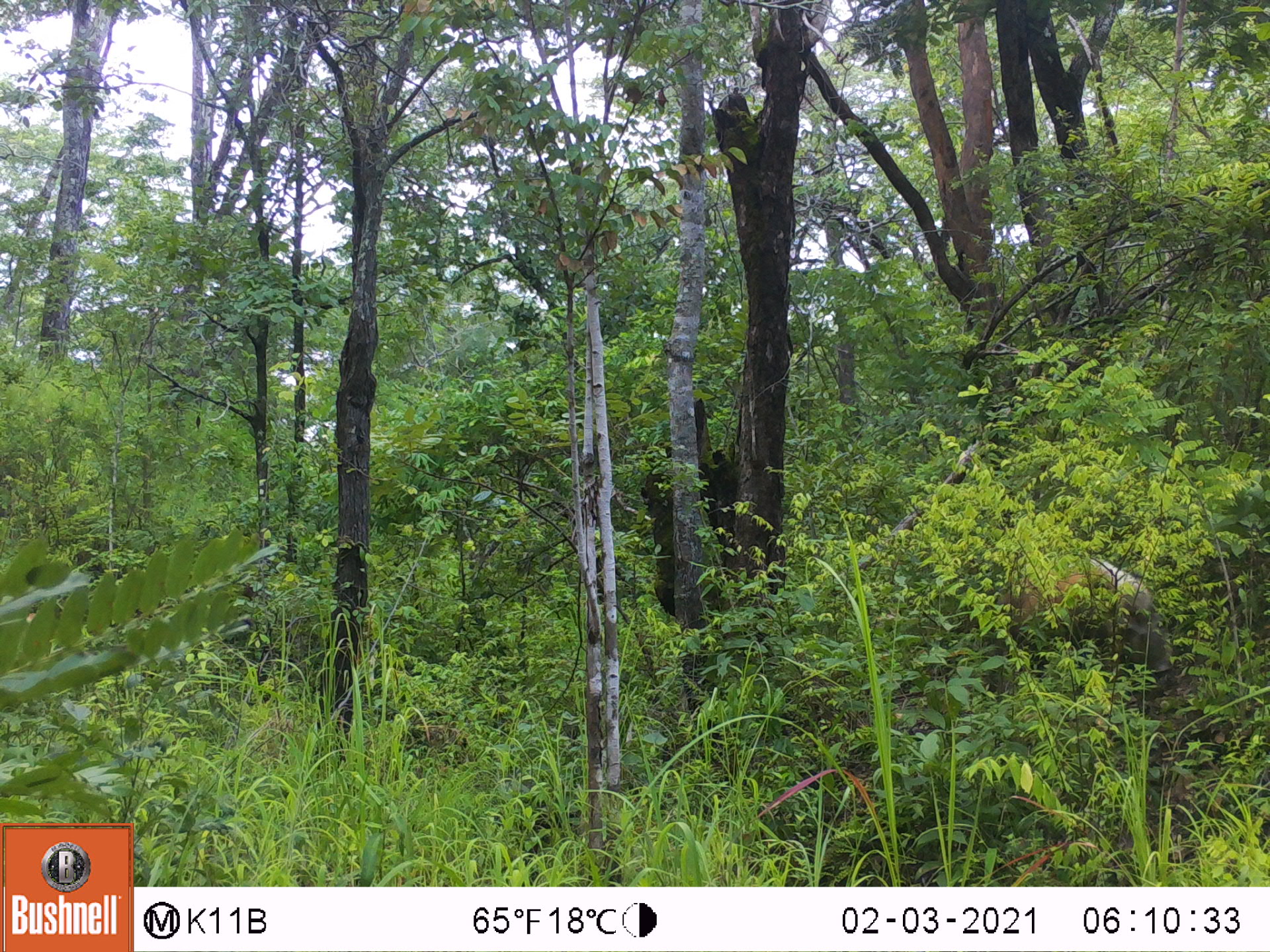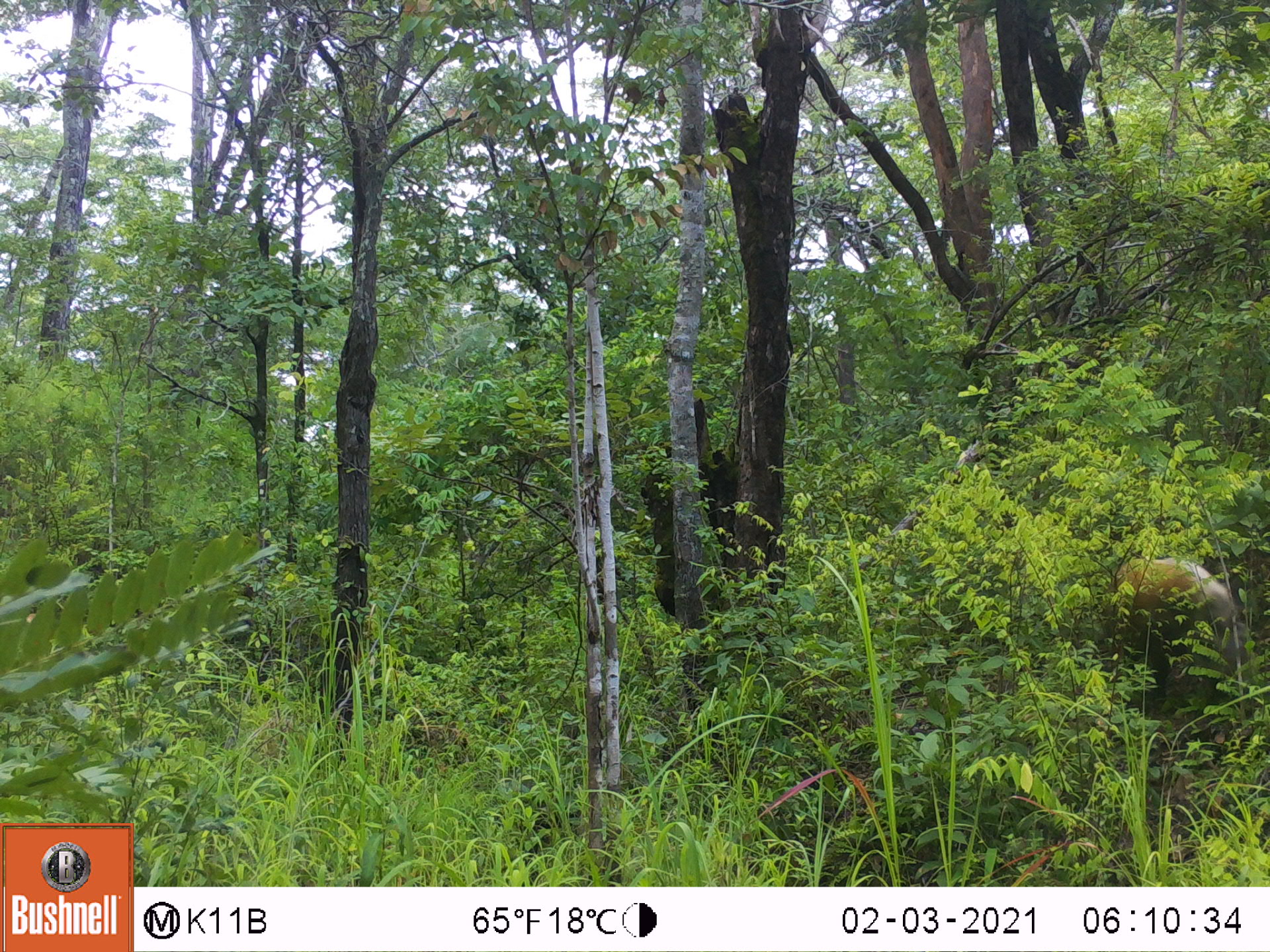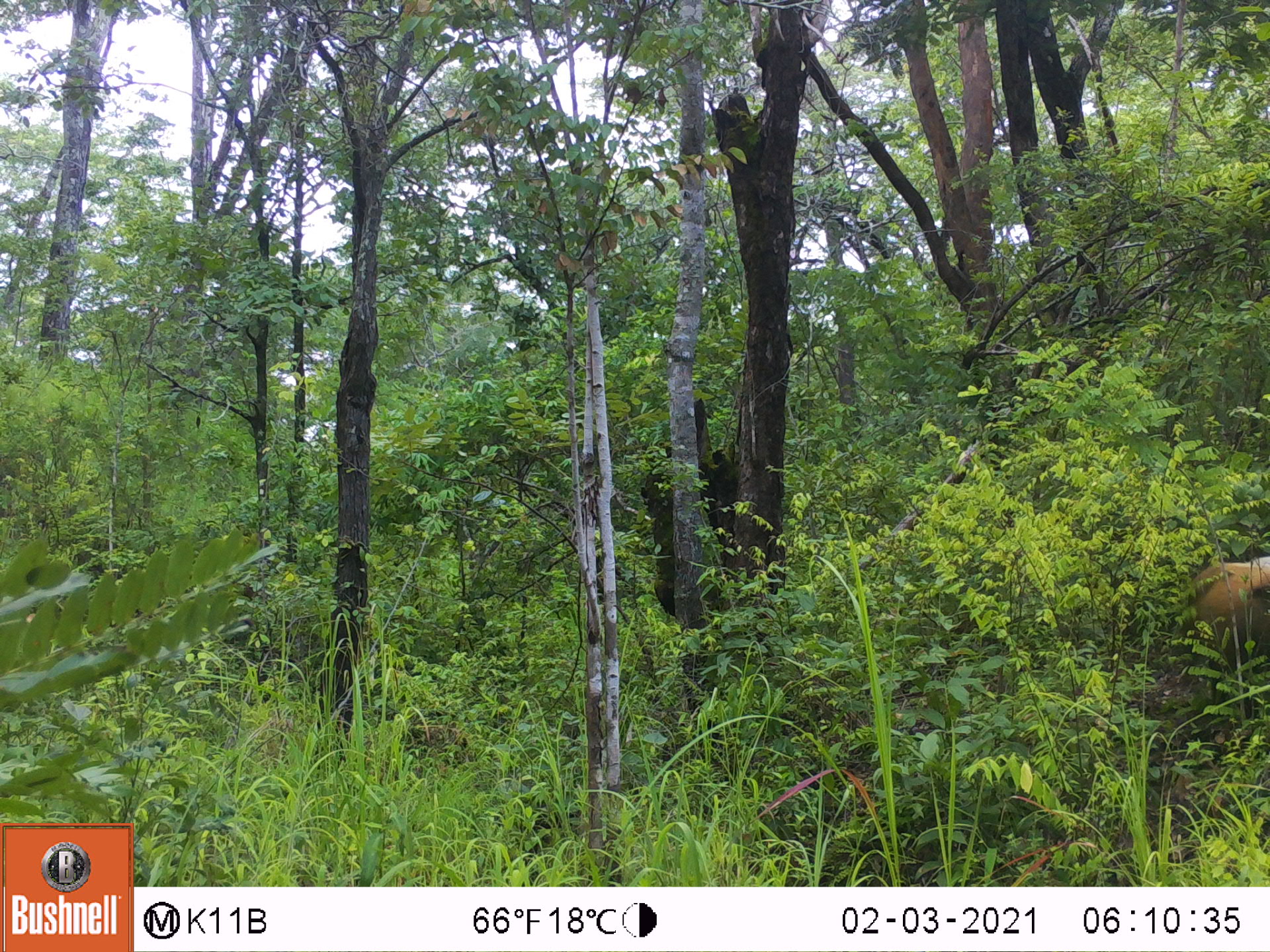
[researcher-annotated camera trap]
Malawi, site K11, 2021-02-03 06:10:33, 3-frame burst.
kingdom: Animalia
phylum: Chordata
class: Mammalia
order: Artiodactyla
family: Suidae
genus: Potamochoerus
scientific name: Potamochoerus larvatus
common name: bushpig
Bushpig (Potamochoerus larvatus), count 1.